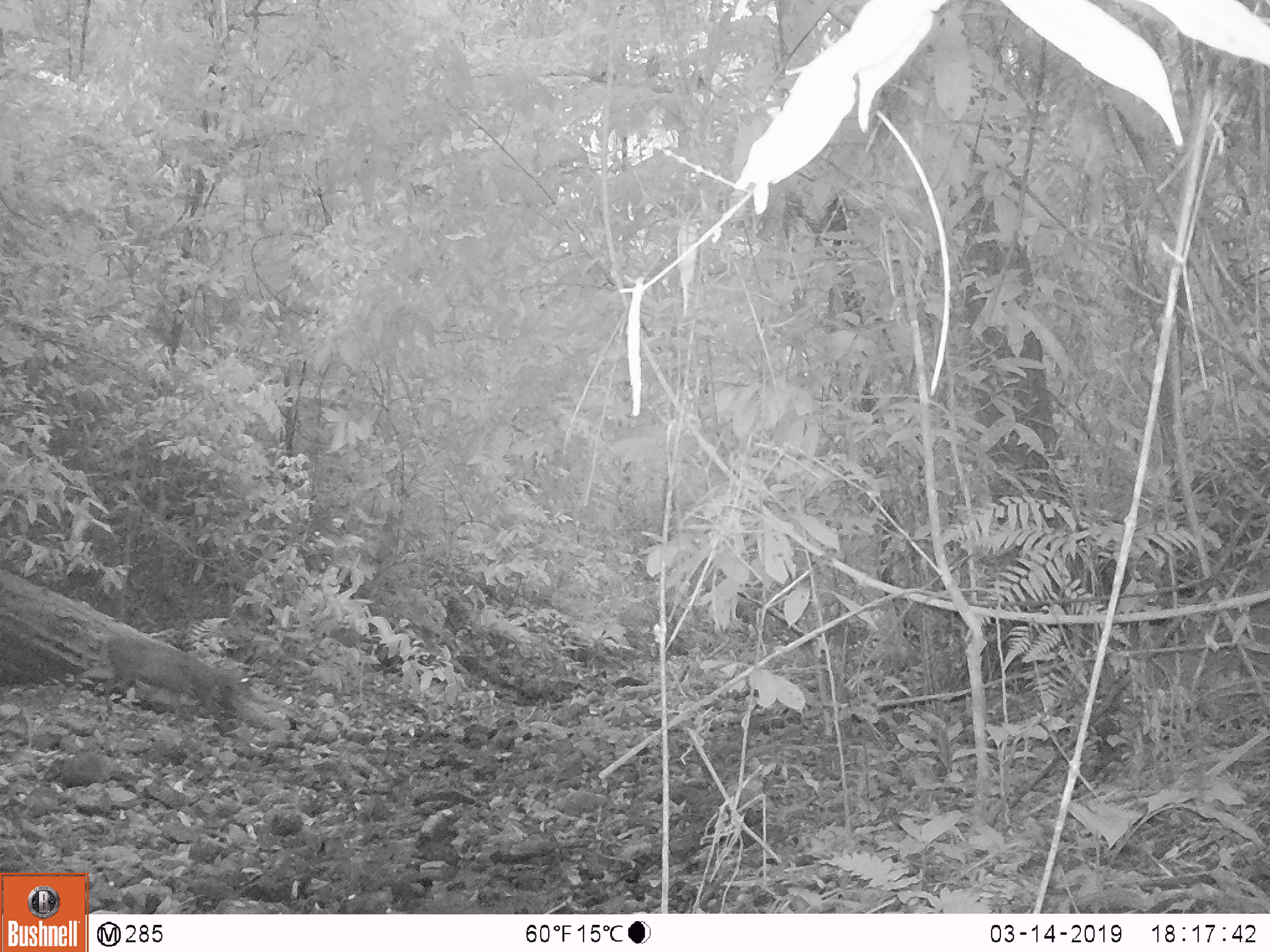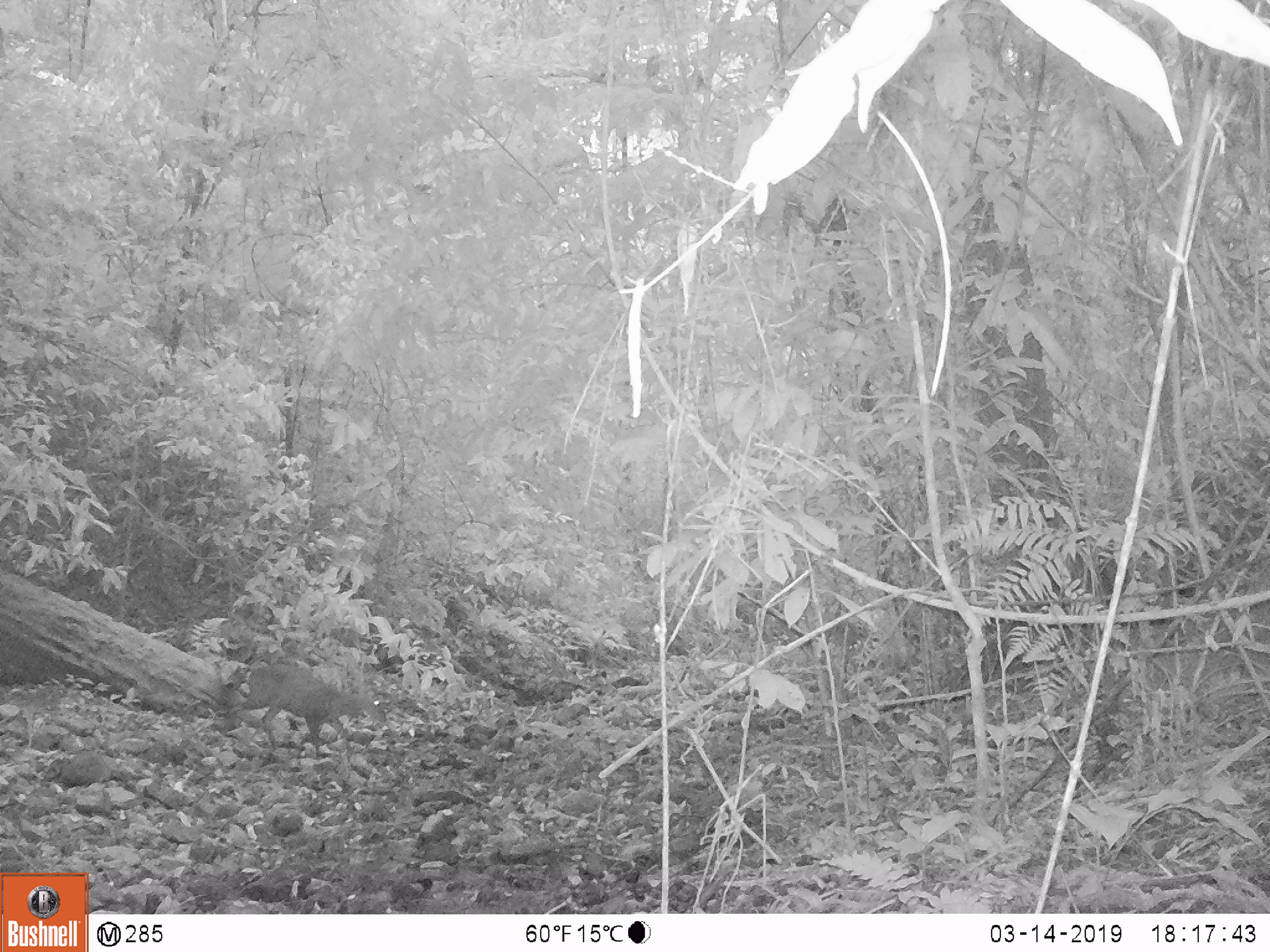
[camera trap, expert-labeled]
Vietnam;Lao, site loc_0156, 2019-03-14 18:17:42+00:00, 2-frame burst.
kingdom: Animalia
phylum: Chordata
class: Mammalia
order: Artiodactyla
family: Cervidae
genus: Muntiacus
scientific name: Muntiacus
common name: muntjacs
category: unidentified muntjac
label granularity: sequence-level